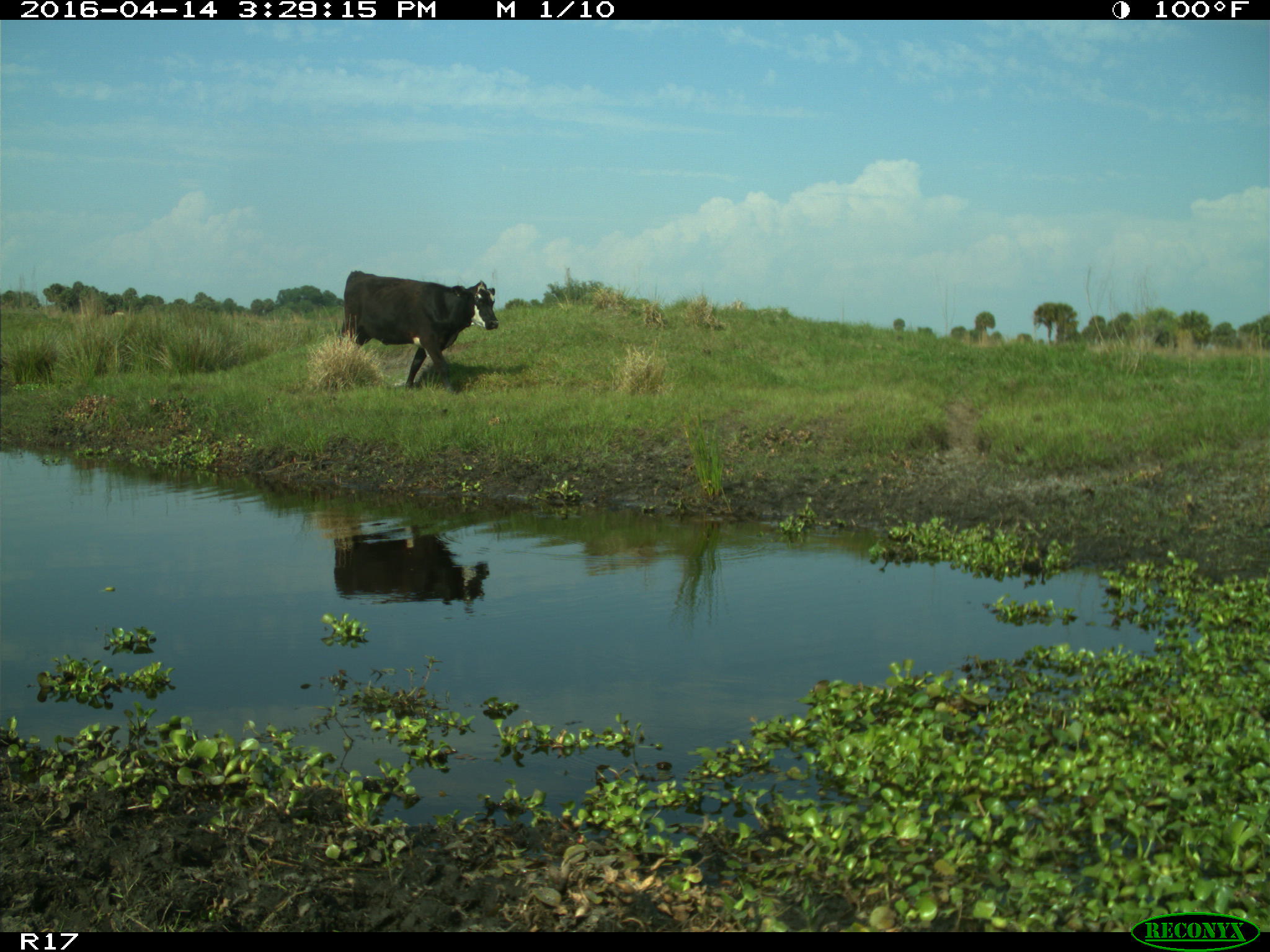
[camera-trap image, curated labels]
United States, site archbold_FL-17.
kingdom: Animalia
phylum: Chordata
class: Mammalia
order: Artiodactyla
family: Bovidae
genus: Bos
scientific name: Bos taurus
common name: domestic cow